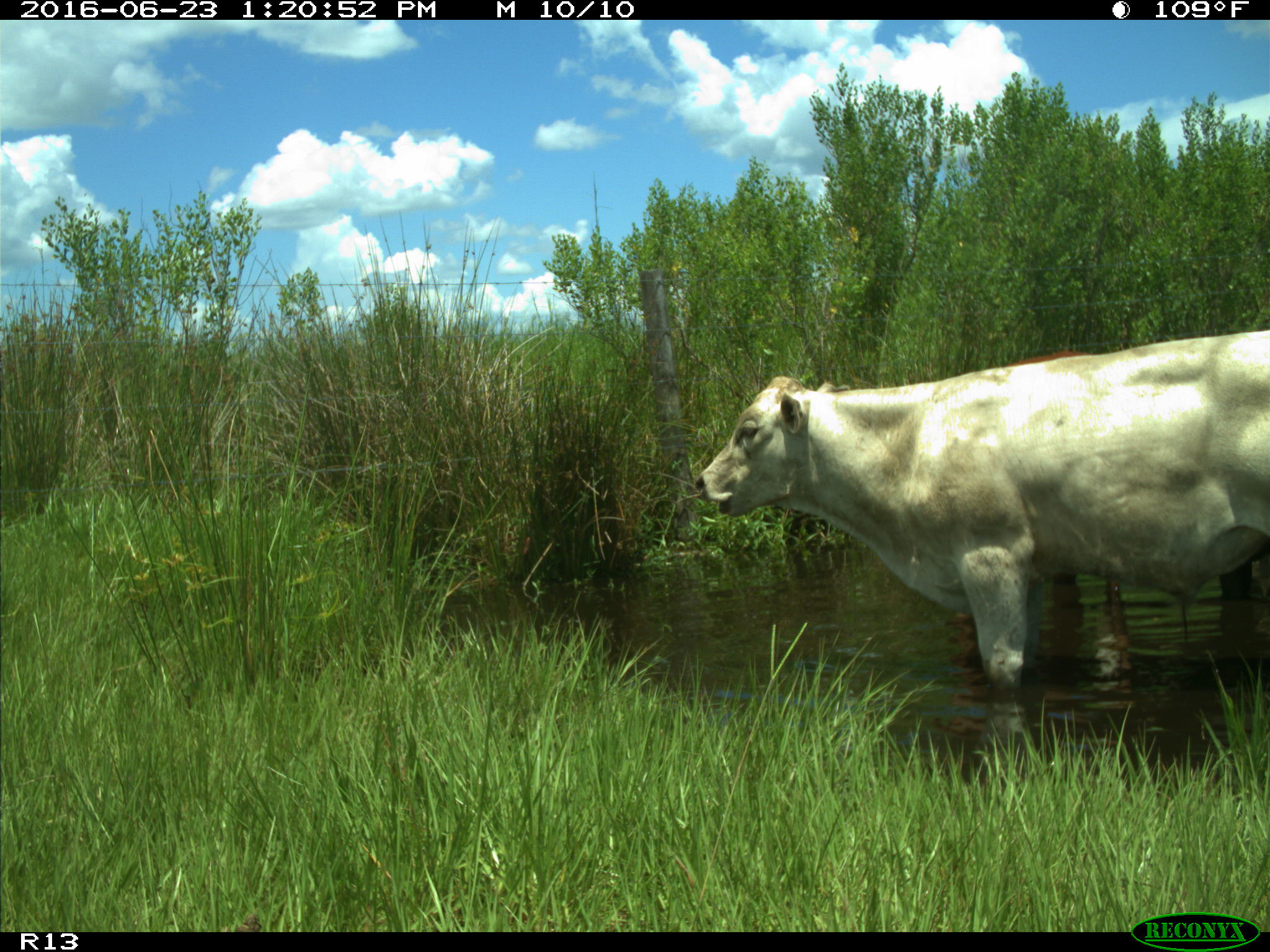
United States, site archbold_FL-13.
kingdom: Animalia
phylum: Chordata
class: Mammalia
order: Artiodactyla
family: Bovidae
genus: Bos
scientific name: Bos taurus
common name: domestic cow